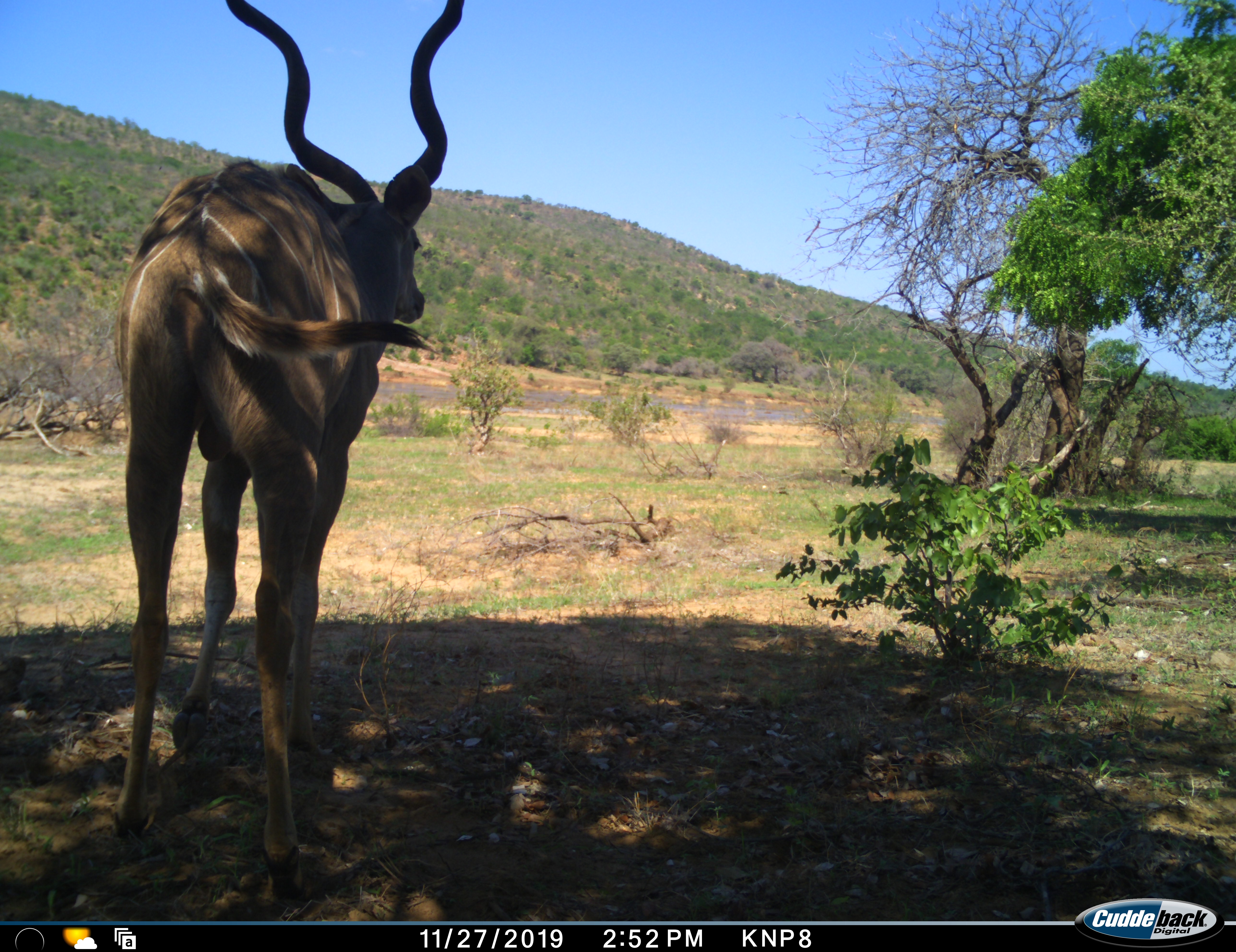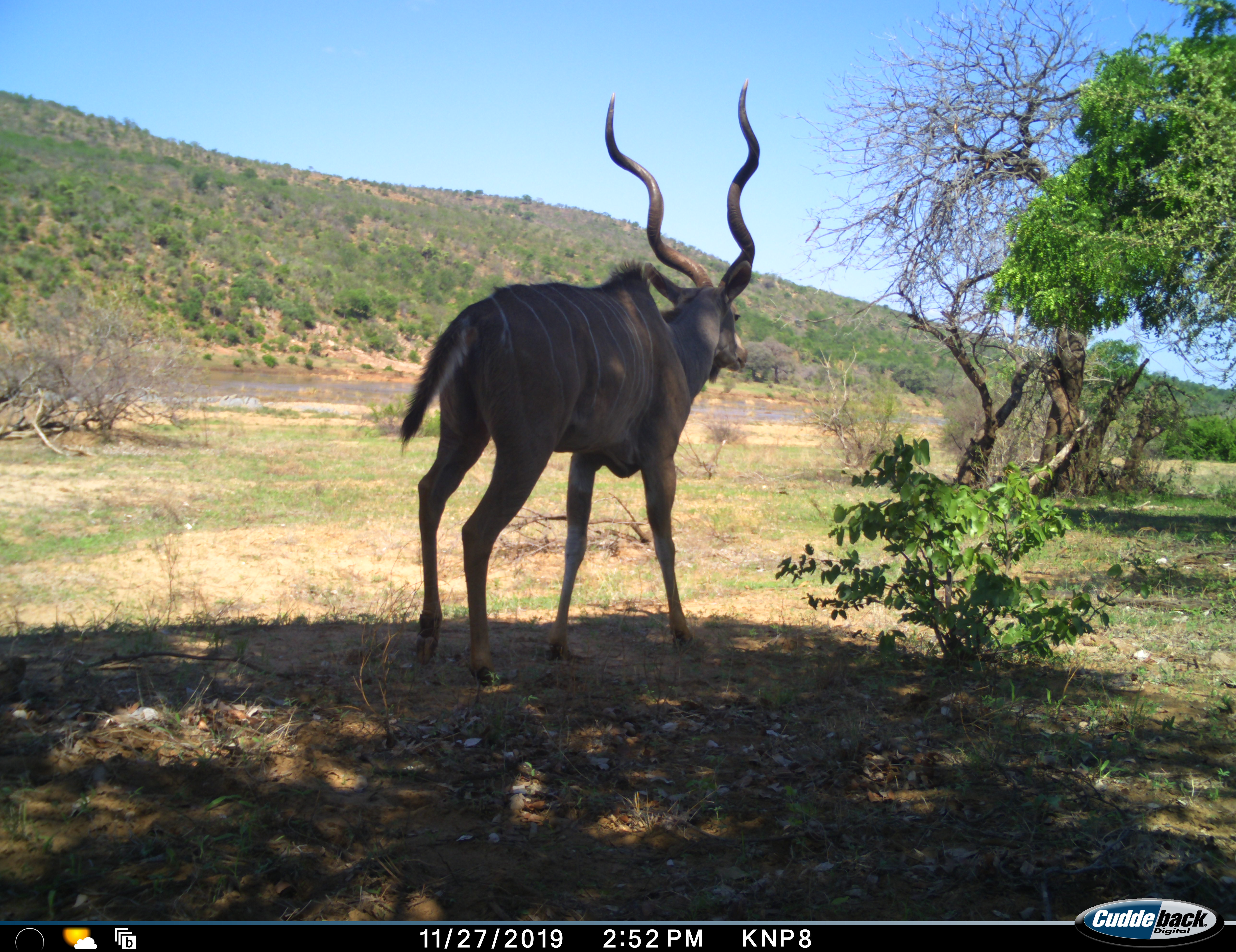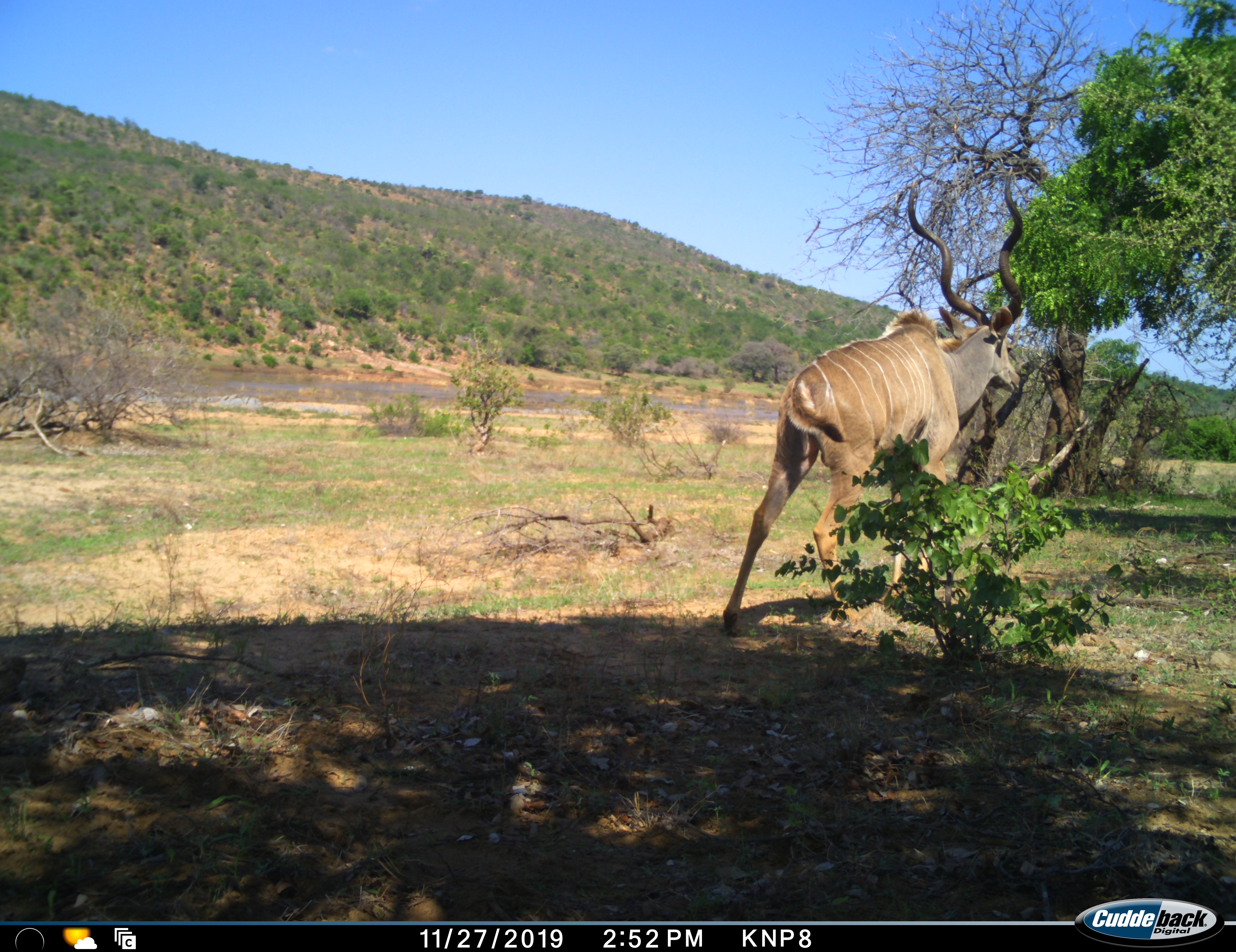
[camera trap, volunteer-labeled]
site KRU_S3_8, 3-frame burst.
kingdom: Animalia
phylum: Chordata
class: Mammalia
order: Artiodactyla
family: Bovidae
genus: Tragelaphus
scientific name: Tragelaphus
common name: kudu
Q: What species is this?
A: Kudu (Tragelaphus).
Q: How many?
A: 1.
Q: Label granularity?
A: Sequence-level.